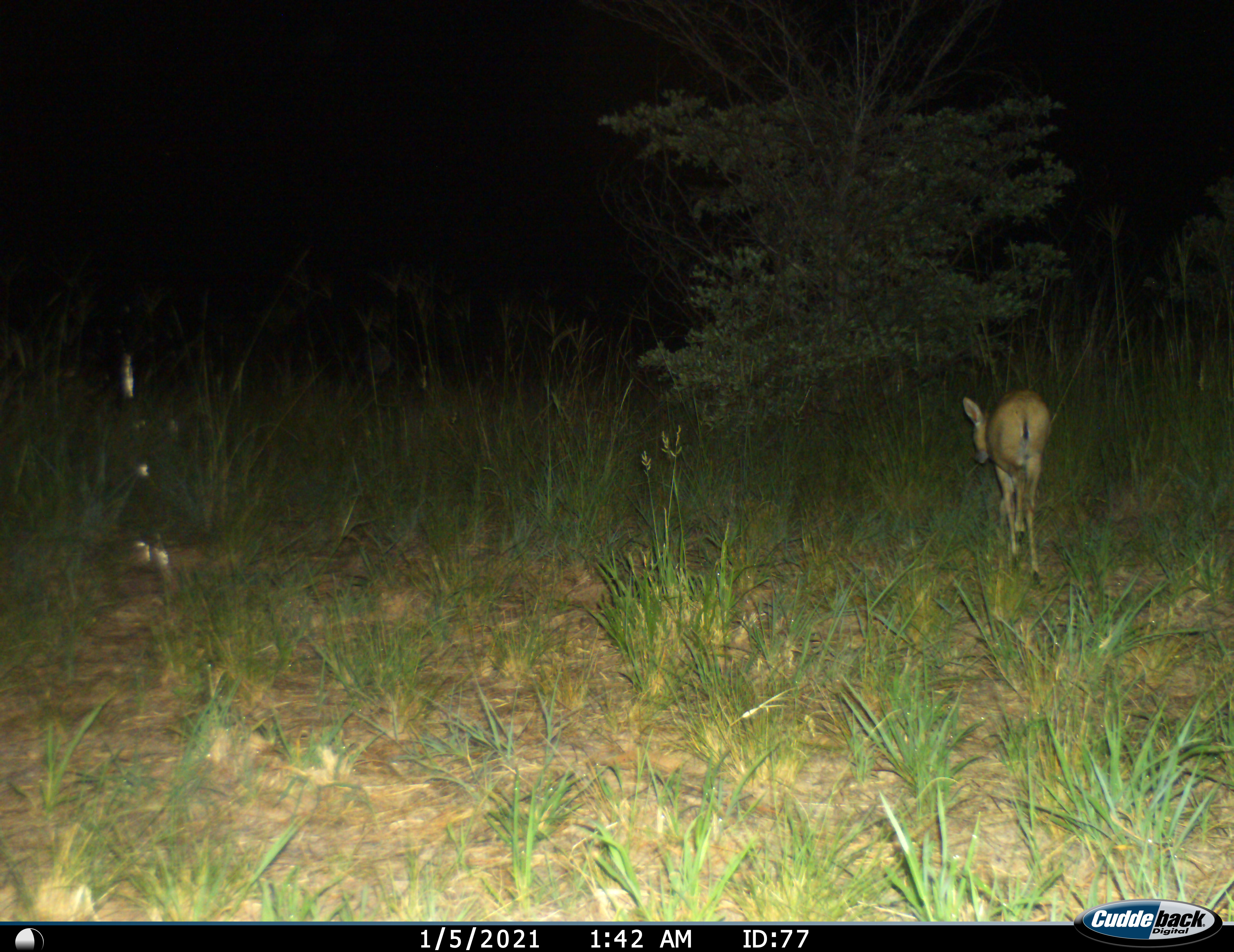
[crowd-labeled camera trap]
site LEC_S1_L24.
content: unidentified animal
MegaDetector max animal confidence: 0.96